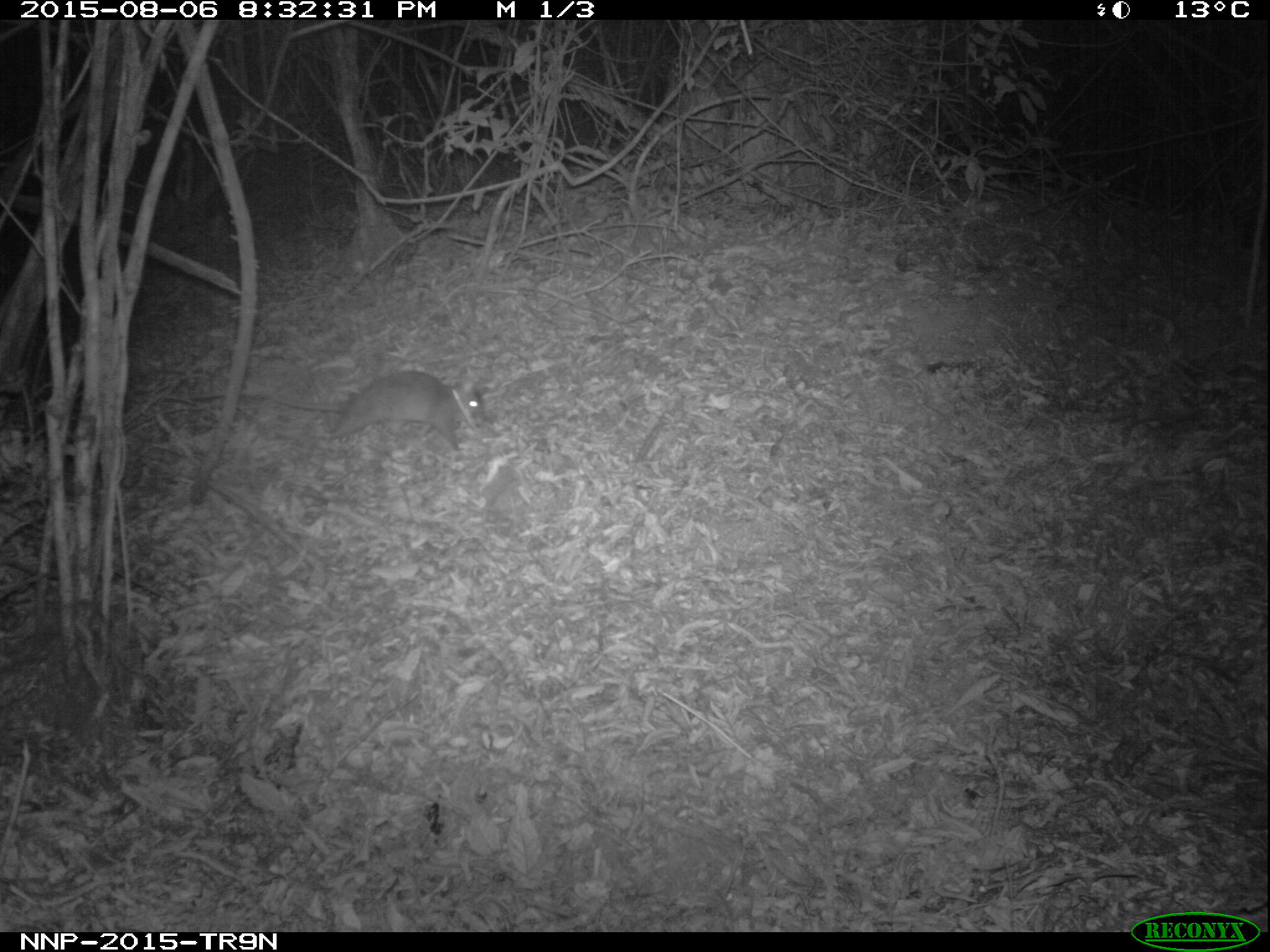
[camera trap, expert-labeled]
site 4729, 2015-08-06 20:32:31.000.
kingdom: Animalia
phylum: Chordata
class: Mammalia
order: Rodentia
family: Nesomyidae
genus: Cricetomys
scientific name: Cricetomys gambianus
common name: african giant pouched rat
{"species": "Cricetomys gambianus (african giant pouched rat)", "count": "1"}